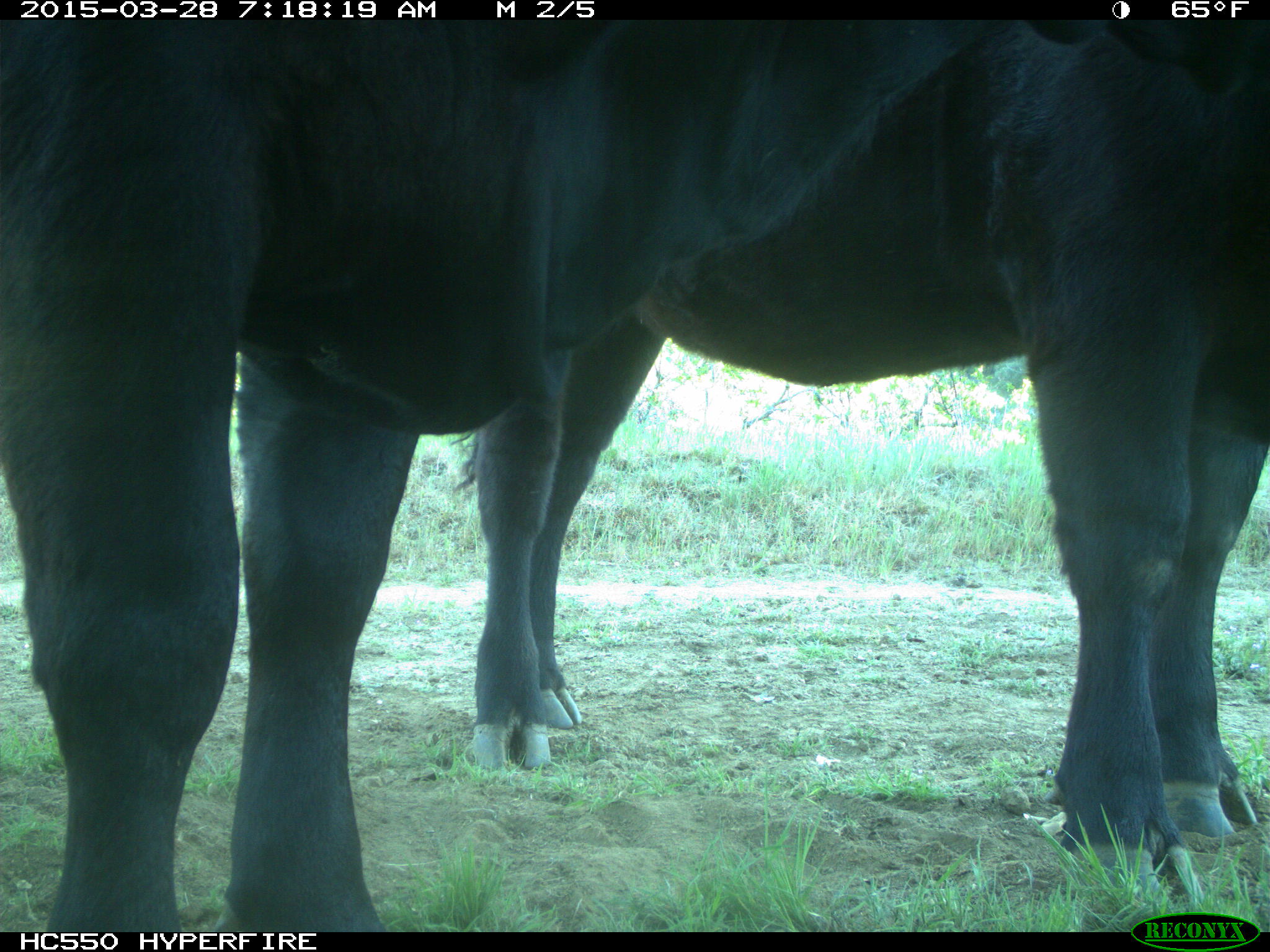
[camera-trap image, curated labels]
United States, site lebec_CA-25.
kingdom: Animalia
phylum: Chordata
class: Mammalia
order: Artiodactyla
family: Bovidae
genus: Bos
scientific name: Bos taurus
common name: domestic cow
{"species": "Bos taurus (domestic cow)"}